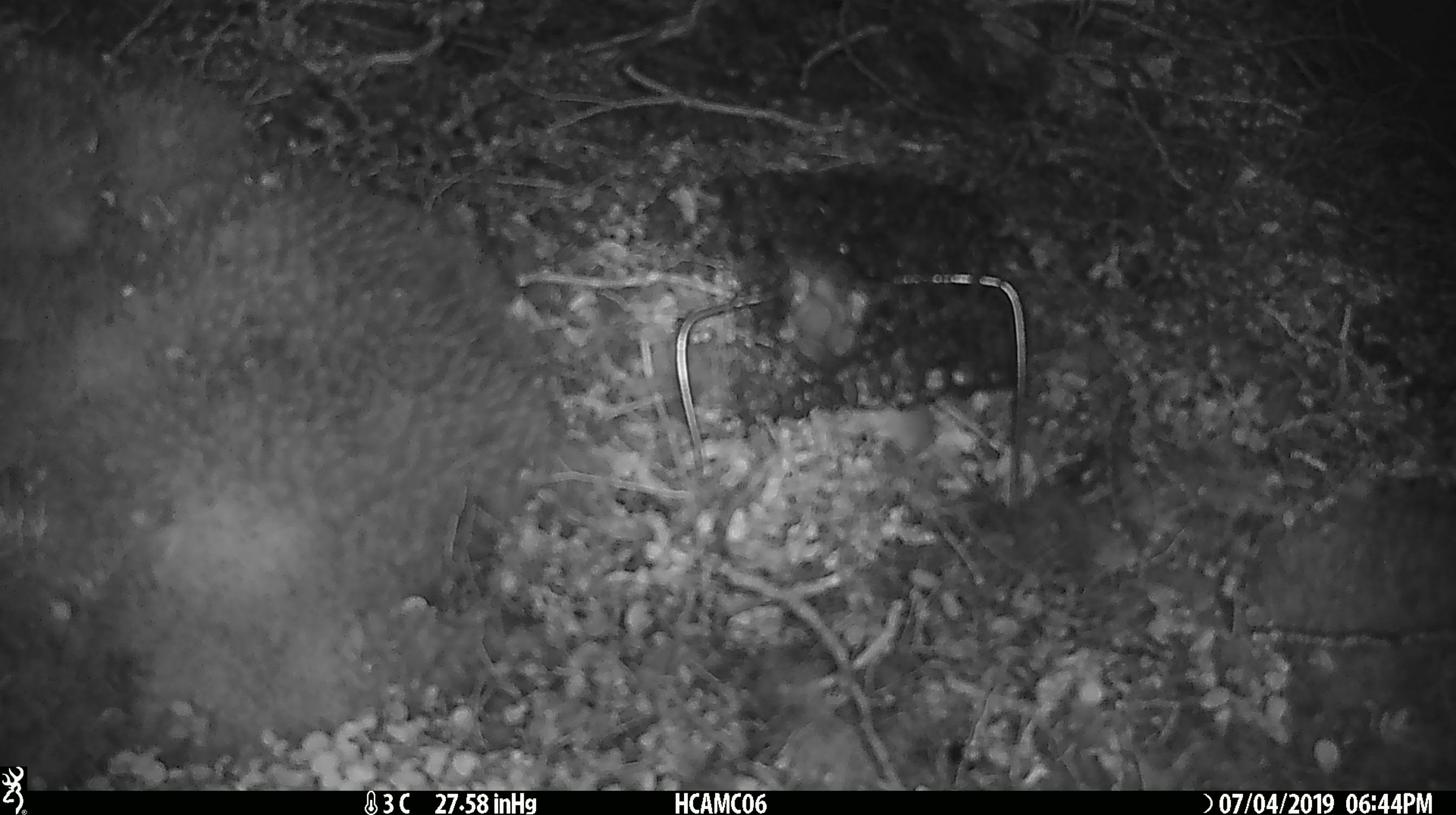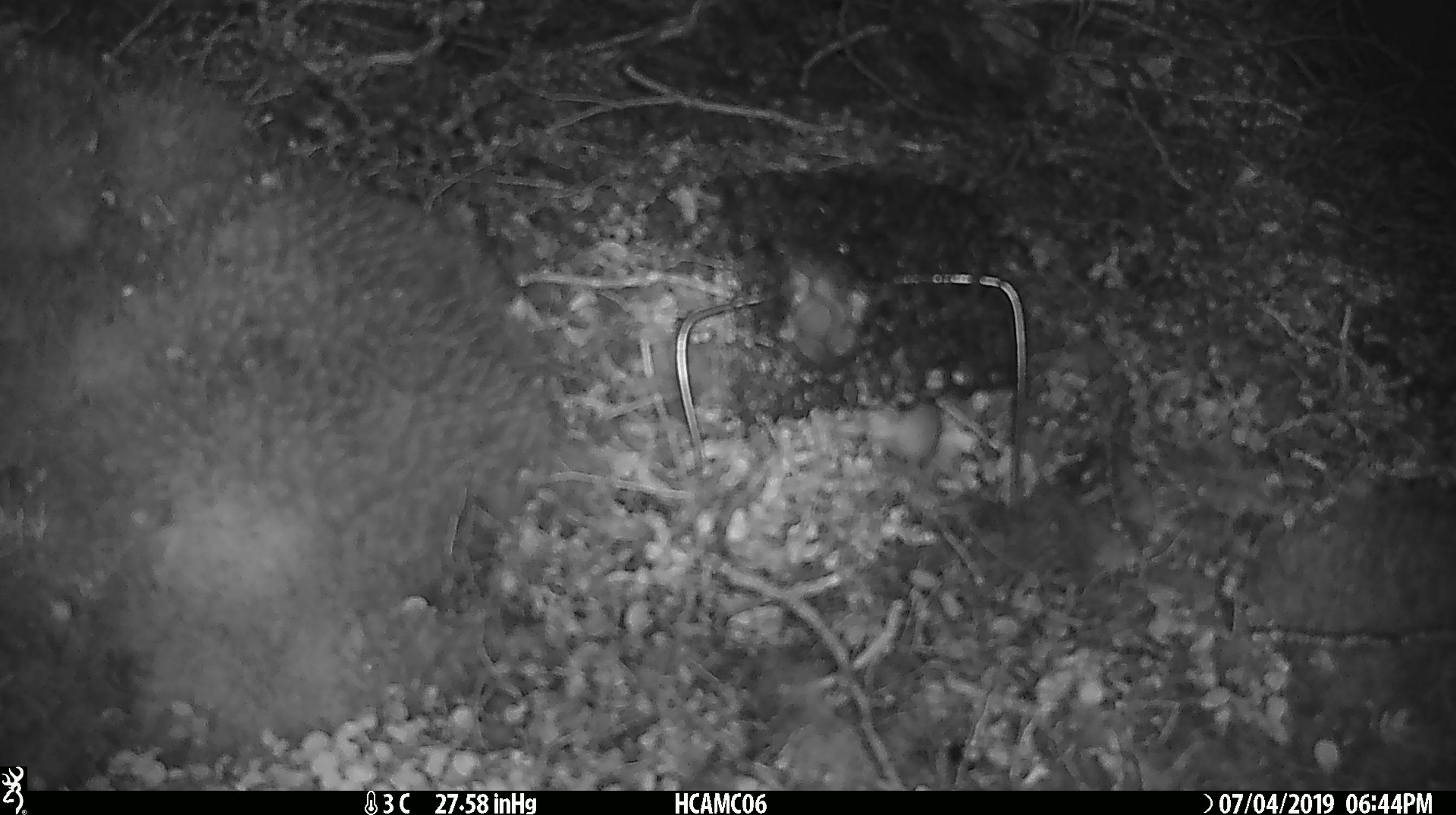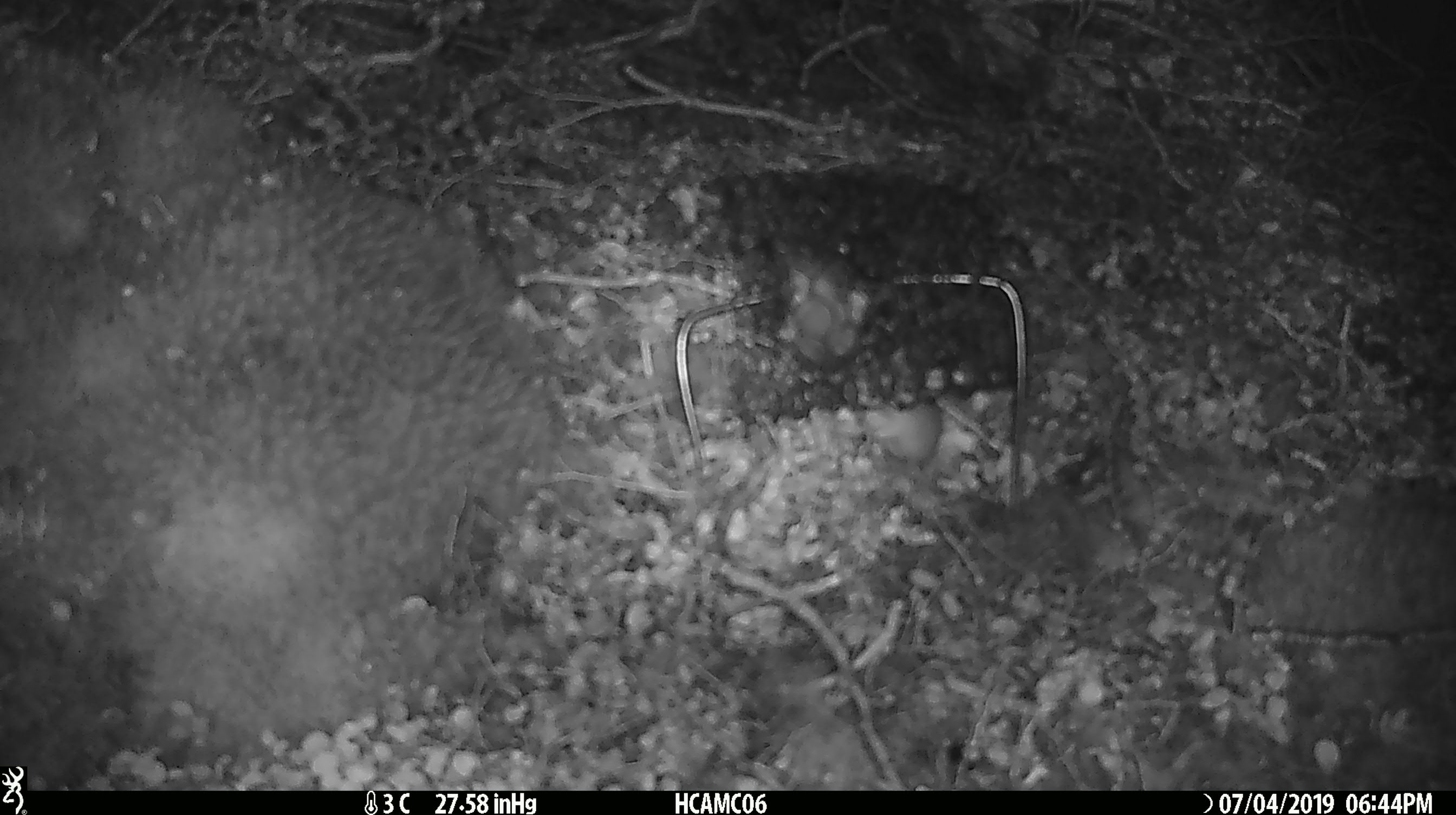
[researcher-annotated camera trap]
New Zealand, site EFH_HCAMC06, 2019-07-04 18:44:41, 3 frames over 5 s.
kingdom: Animalia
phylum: Chordata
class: Mammalia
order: Rodentia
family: Muridae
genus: Mus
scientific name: Mus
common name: mouse